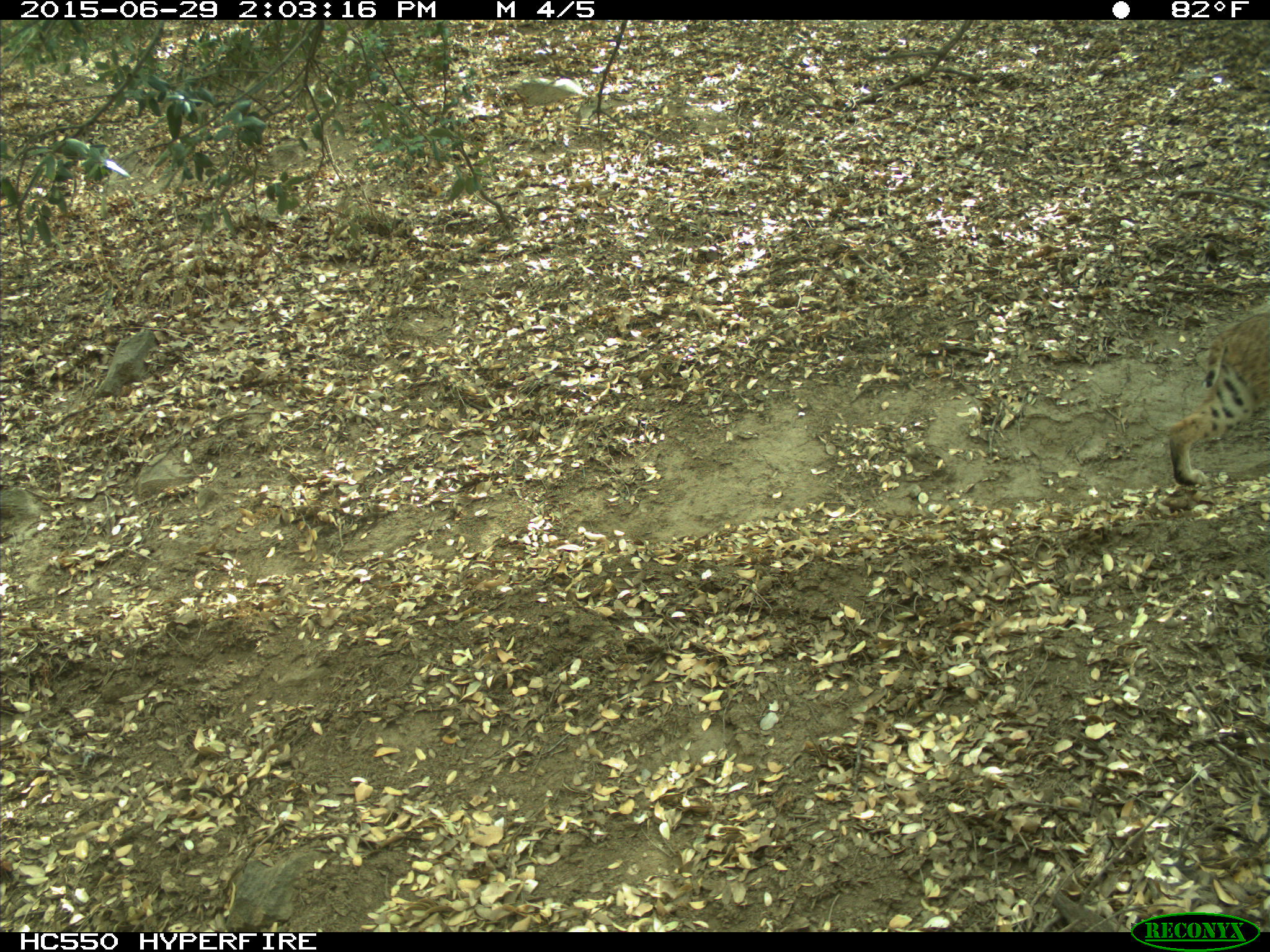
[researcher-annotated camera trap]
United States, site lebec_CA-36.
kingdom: Animalia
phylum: Chordata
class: Mammalia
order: Carnivora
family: Felidae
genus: Lynx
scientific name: Lynx rufus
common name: bobcat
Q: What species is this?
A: Lynx rufus (bobcat).